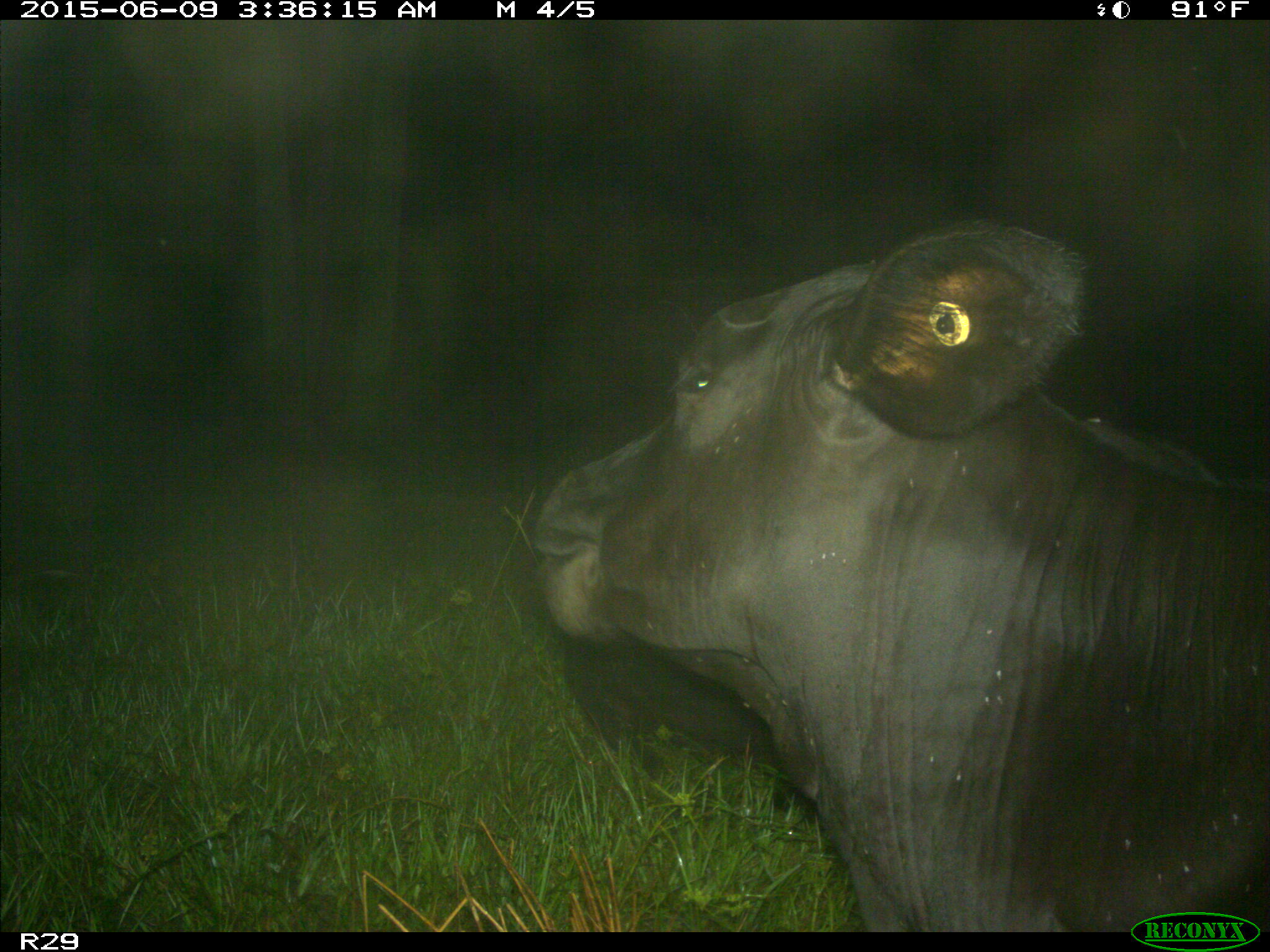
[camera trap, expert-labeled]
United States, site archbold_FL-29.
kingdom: Animalia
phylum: Chordata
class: Mammalia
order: Artiodactyla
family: Bovidae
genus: Bos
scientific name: Bos taurus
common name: domestic cow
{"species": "Bos taurus (domestic cow)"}